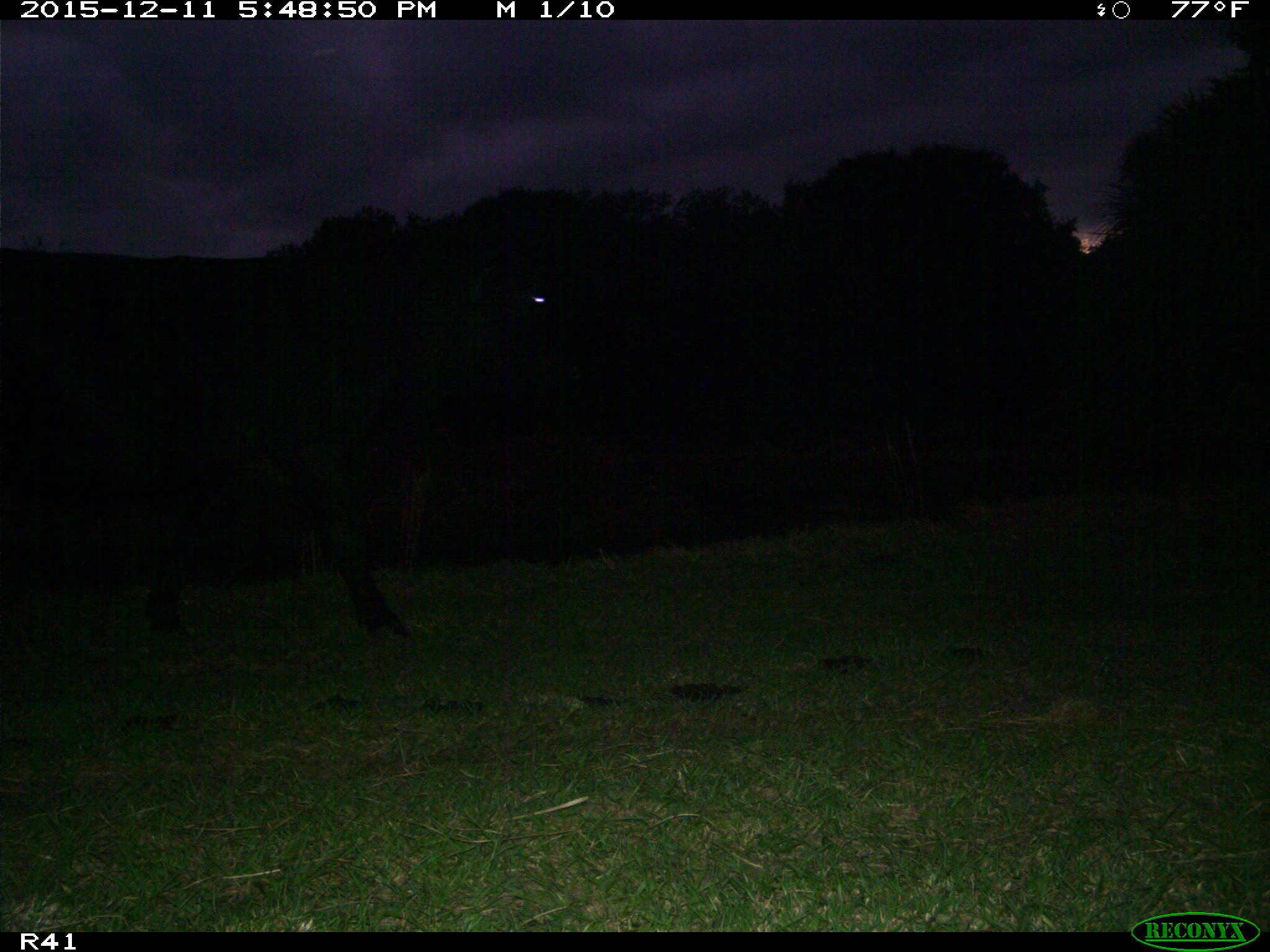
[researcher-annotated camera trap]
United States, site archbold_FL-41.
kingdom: Animalia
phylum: Chordata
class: Mammalia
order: Artiodactyla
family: Bovidae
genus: Bos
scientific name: Bos taurus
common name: domestic cow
Bos taurus (domestic cow).